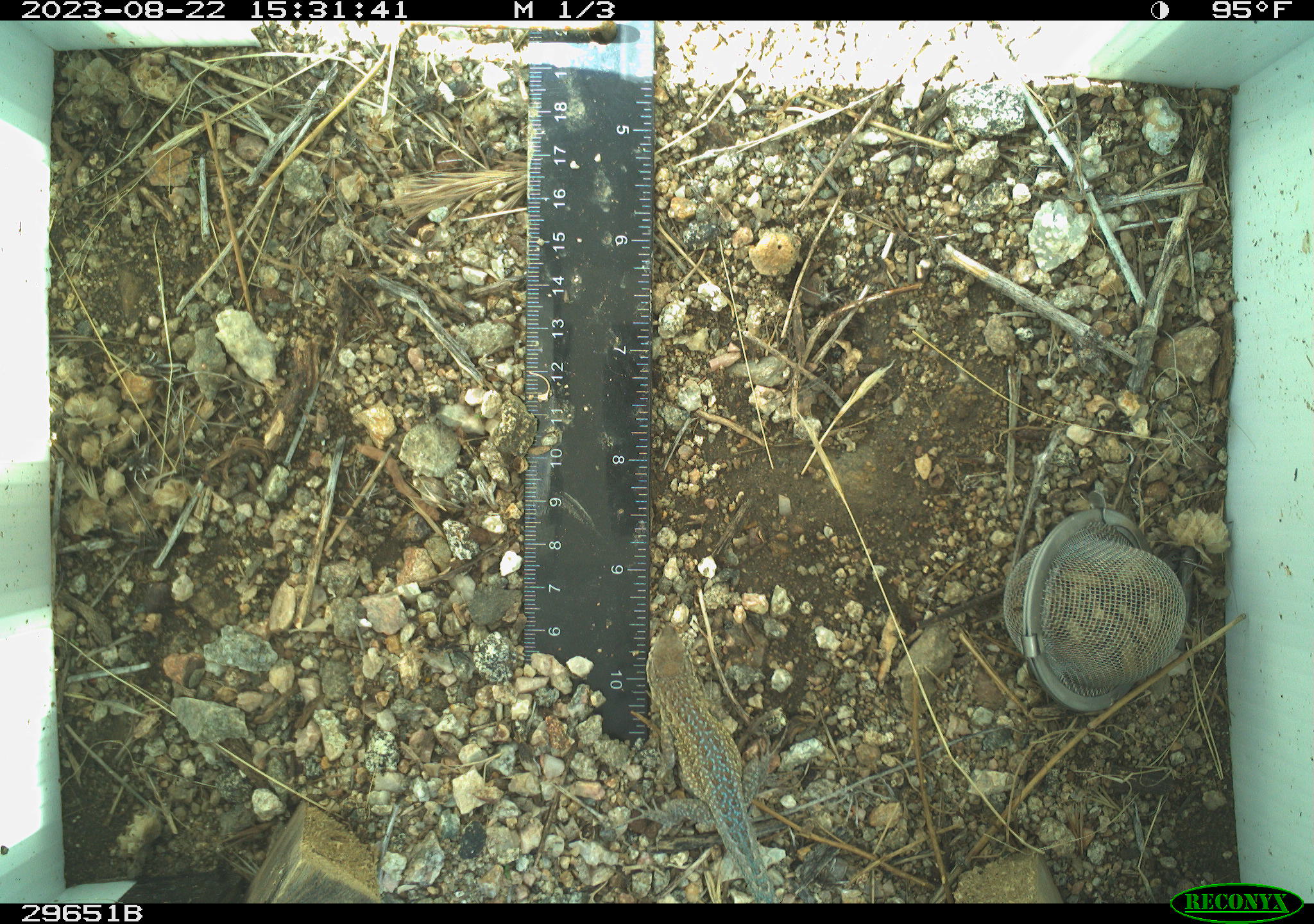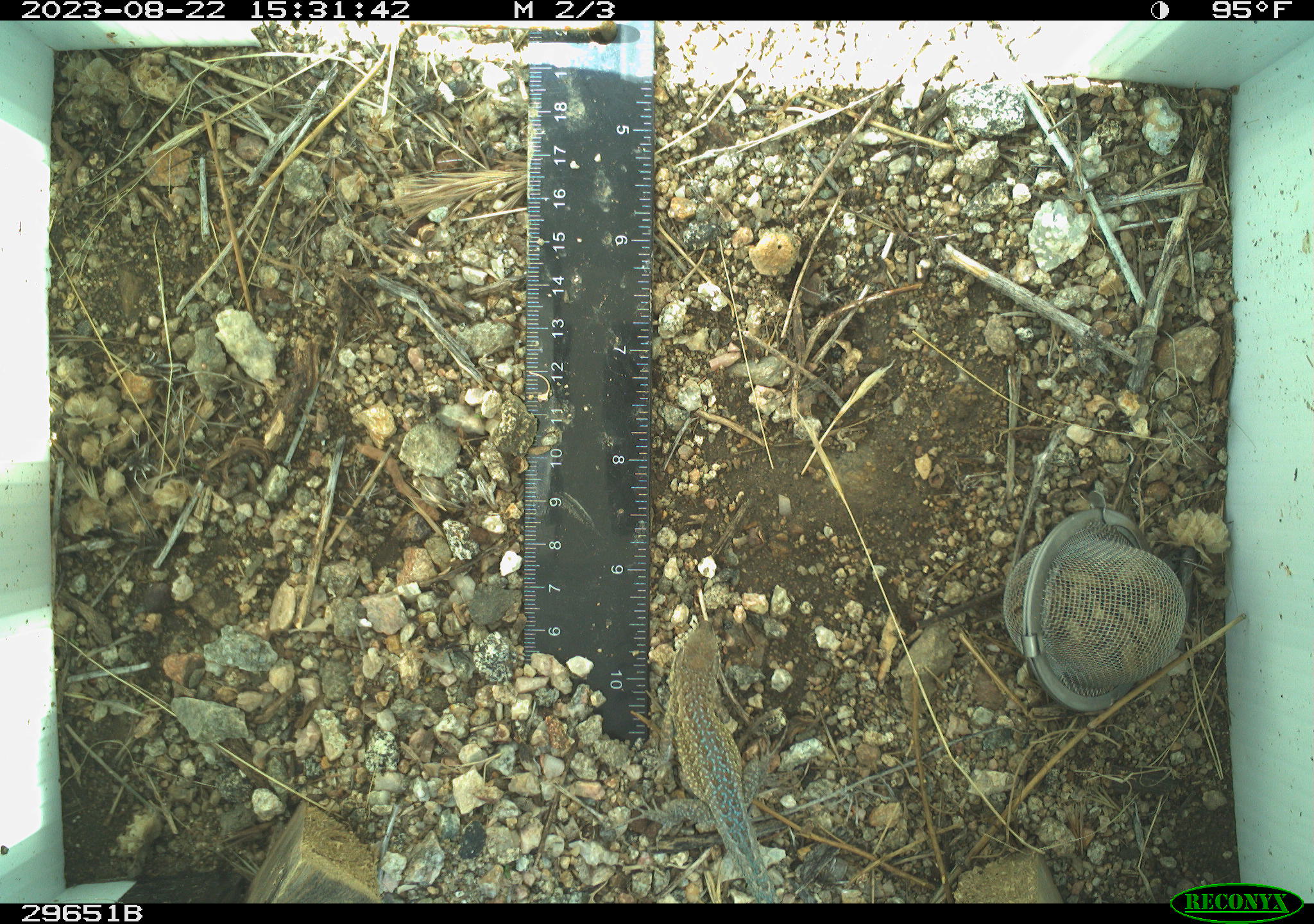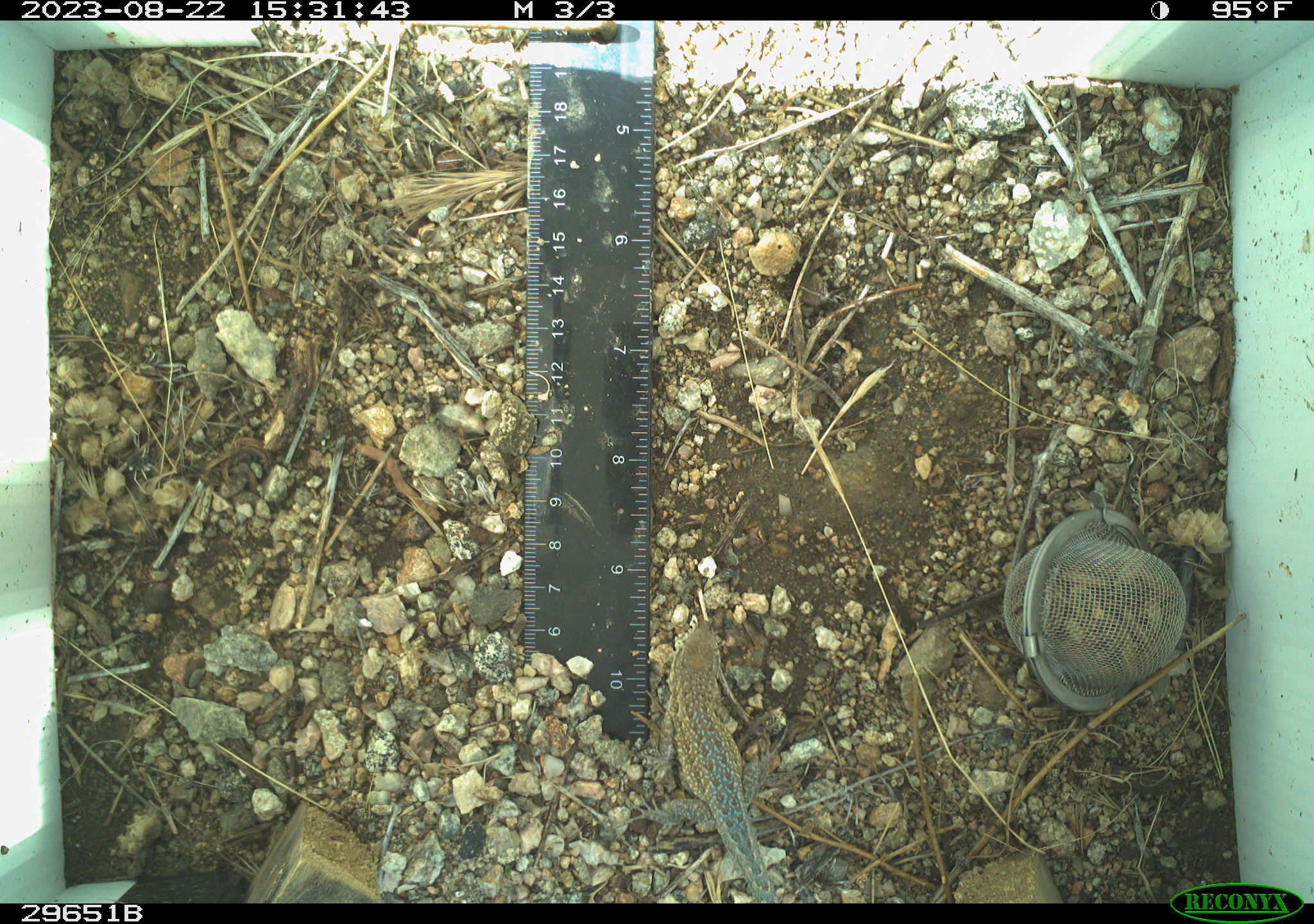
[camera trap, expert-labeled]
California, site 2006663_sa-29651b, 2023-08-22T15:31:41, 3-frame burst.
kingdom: Animalia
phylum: Chordata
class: Reptilia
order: Squamata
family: Phrynosomatidae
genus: Uta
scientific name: Uta stansburiana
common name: common side-blotched lizard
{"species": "common side-blotched lizard (Uta stansburiana)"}